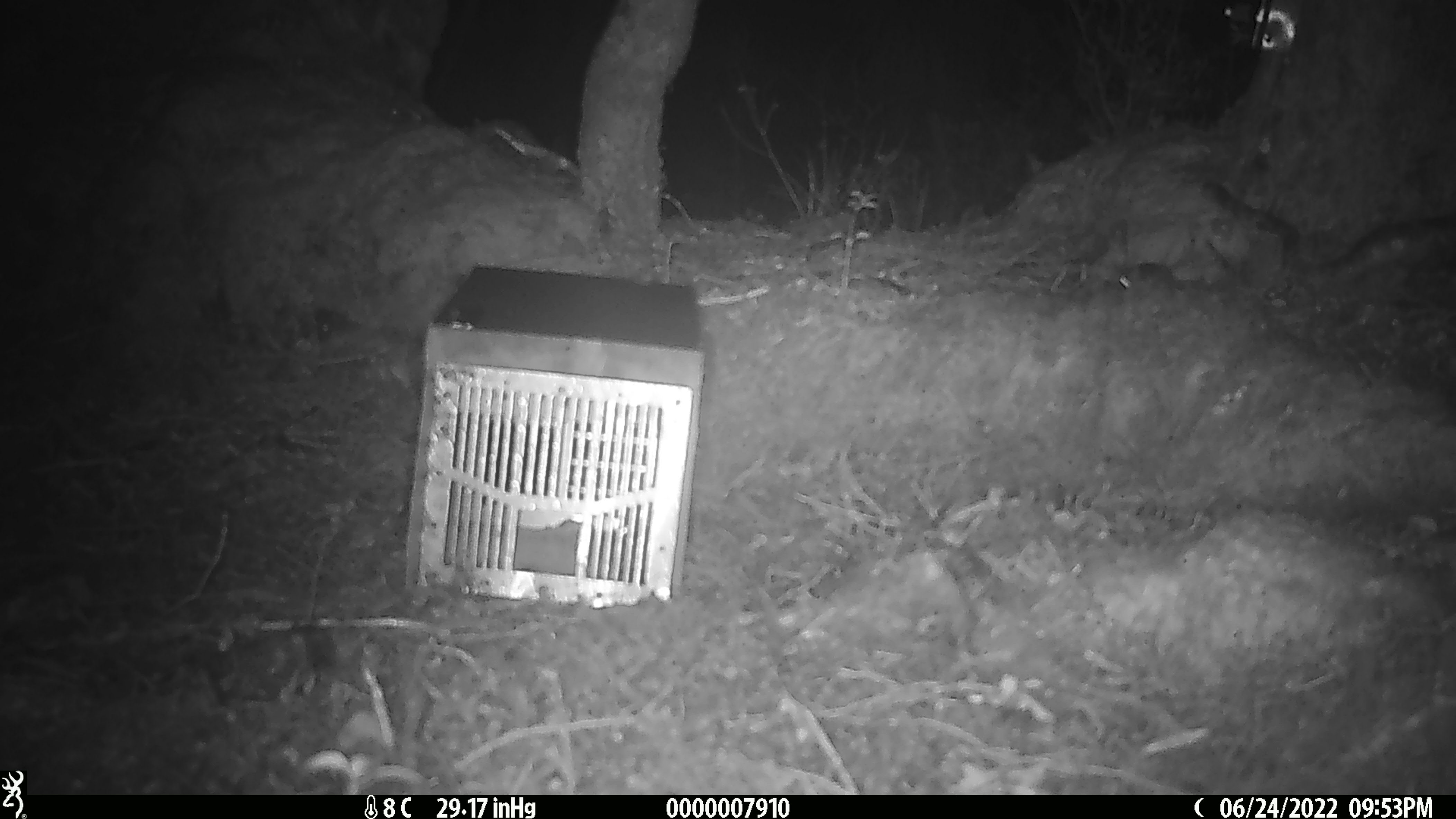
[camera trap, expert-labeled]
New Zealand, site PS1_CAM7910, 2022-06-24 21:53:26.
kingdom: Animalia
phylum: Chordata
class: Mammalia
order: Rodentia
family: Muridae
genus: Mus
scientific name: Mus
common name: mouse